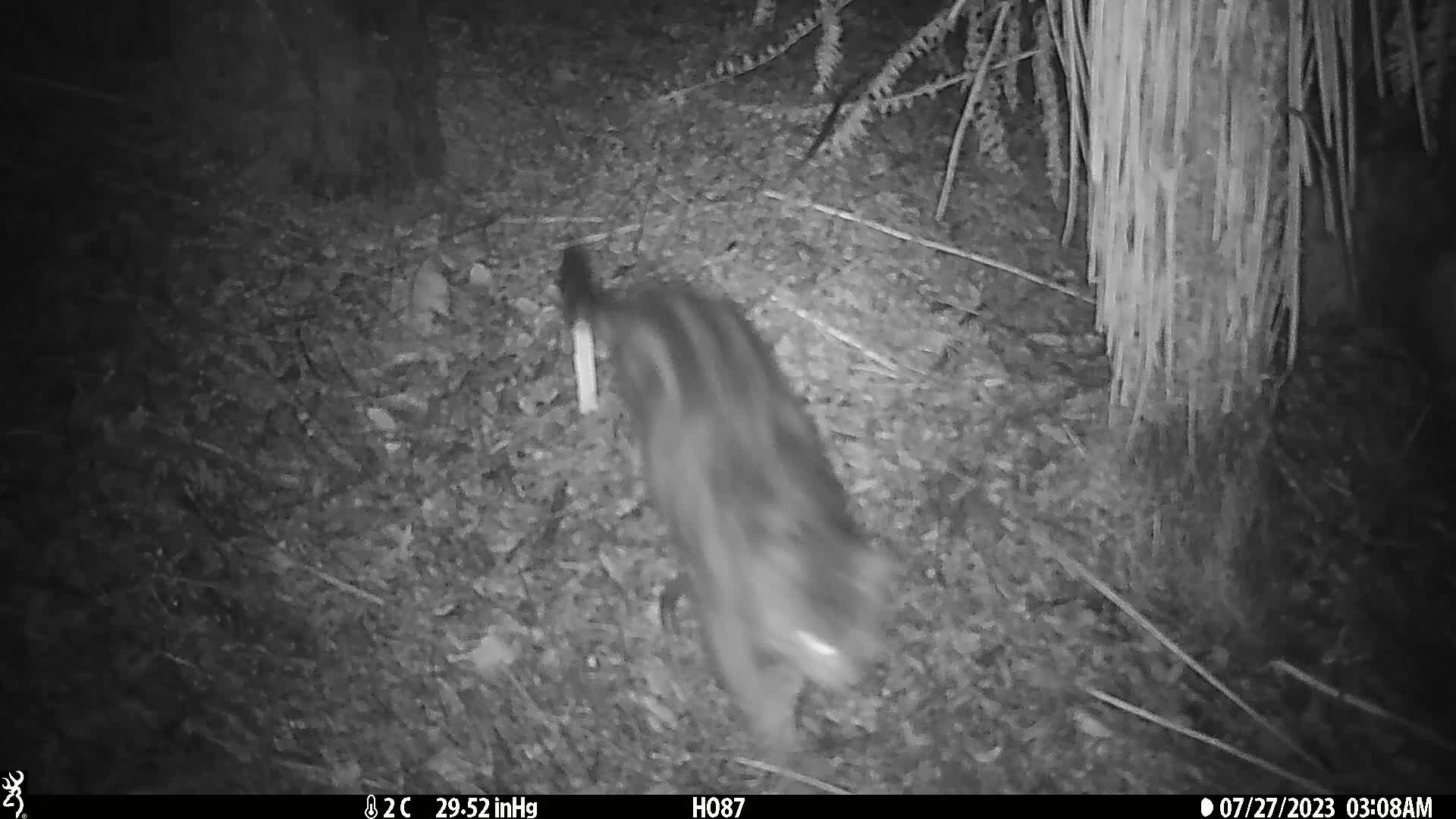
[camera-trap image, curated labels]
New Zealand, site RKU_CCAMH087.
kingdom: Animalia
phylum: Chordata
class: Mammalia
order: Carnivora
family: Felidae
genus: Felis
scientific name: Felis catus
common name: domestic cat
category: cat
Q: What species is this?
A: Cat (domestic cat) (Felis catus).